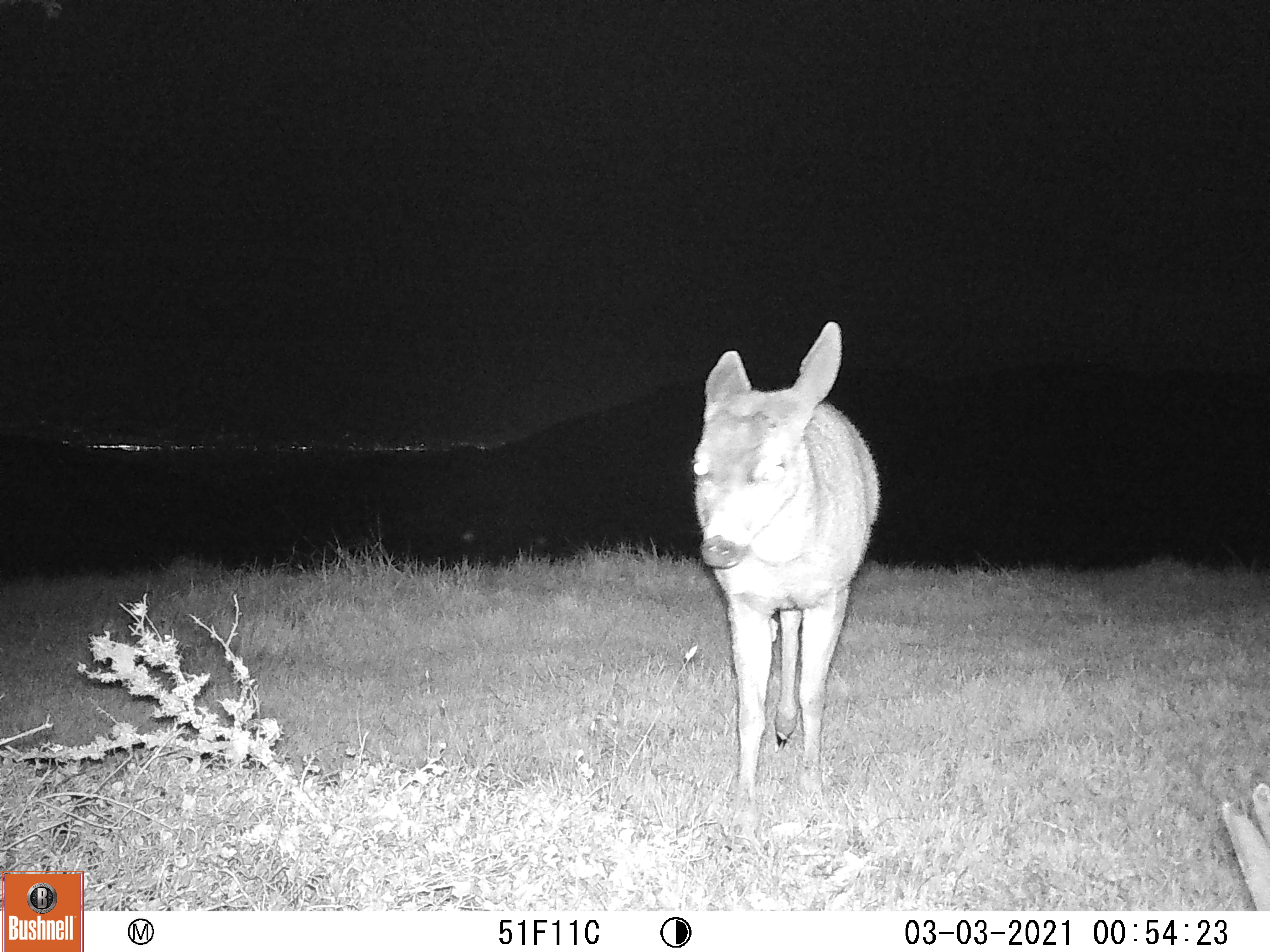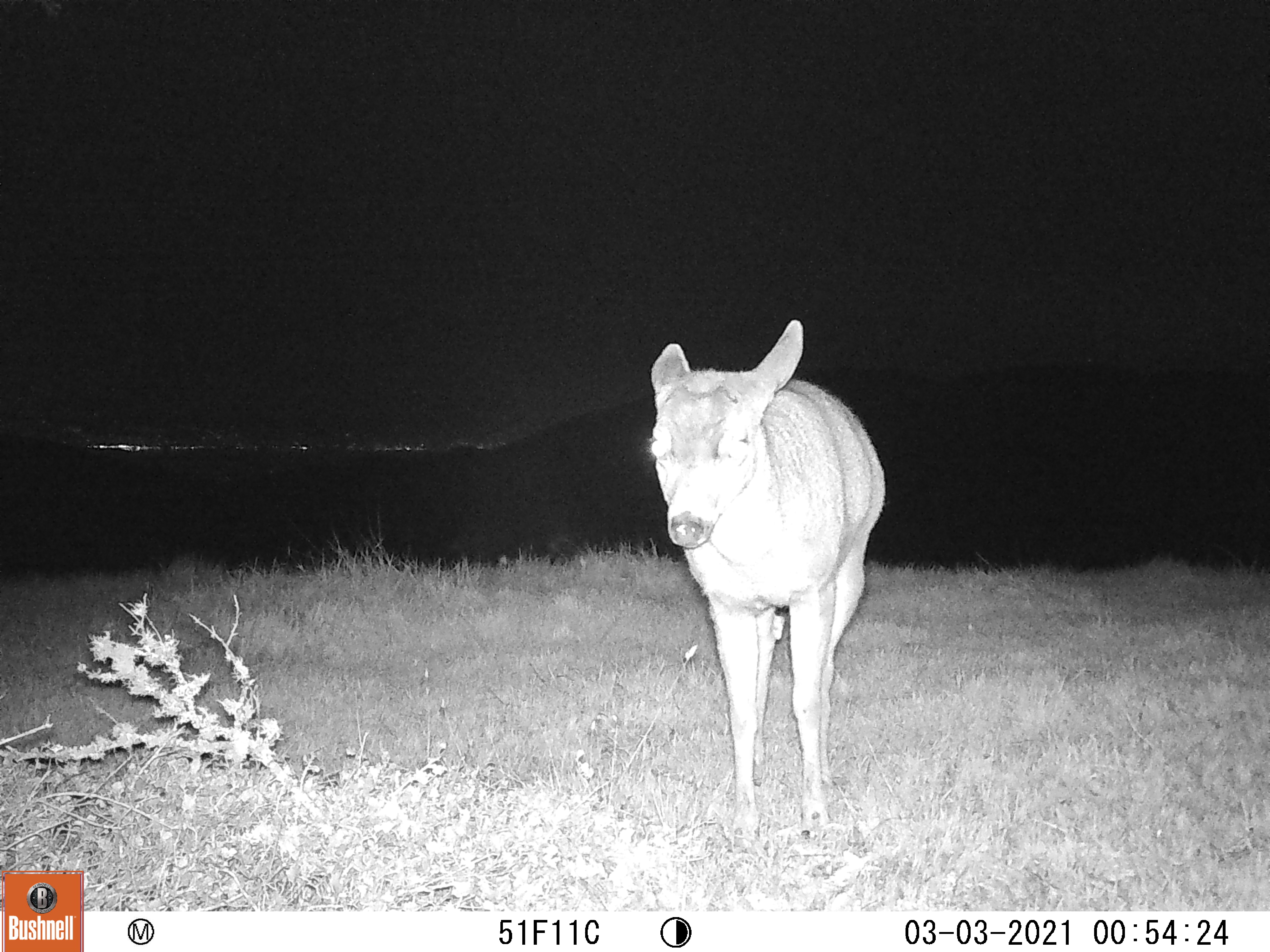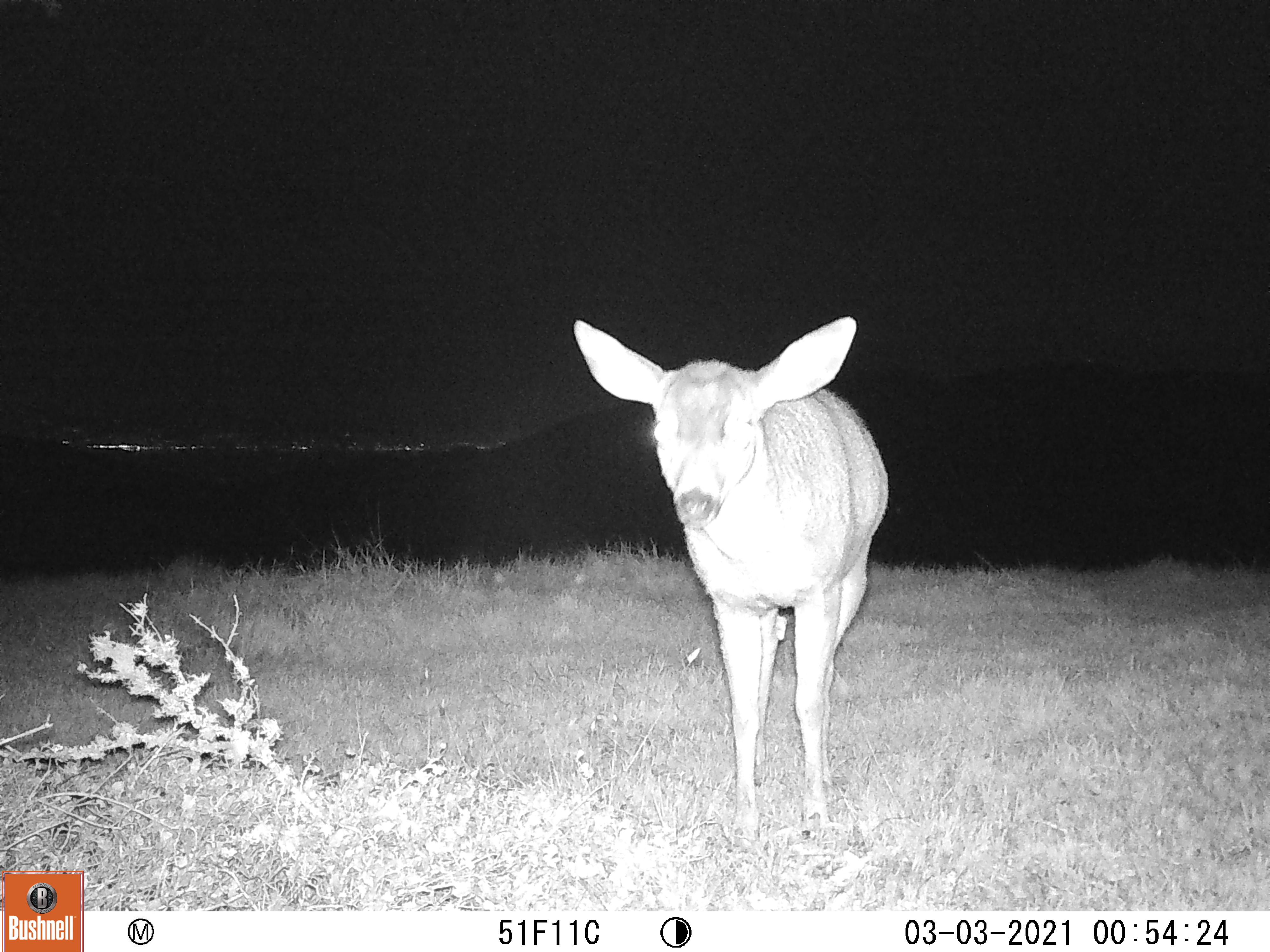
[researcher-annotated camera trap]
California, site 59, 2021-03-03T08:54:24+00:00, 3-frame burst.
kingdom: Animalia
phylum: Chordata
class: Mammalia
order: Artiodactyla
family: Cervidae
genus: Odocoileus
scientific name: Odocoileus hemionus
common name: mule deer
Mule deer (Odocoileus hemionus).